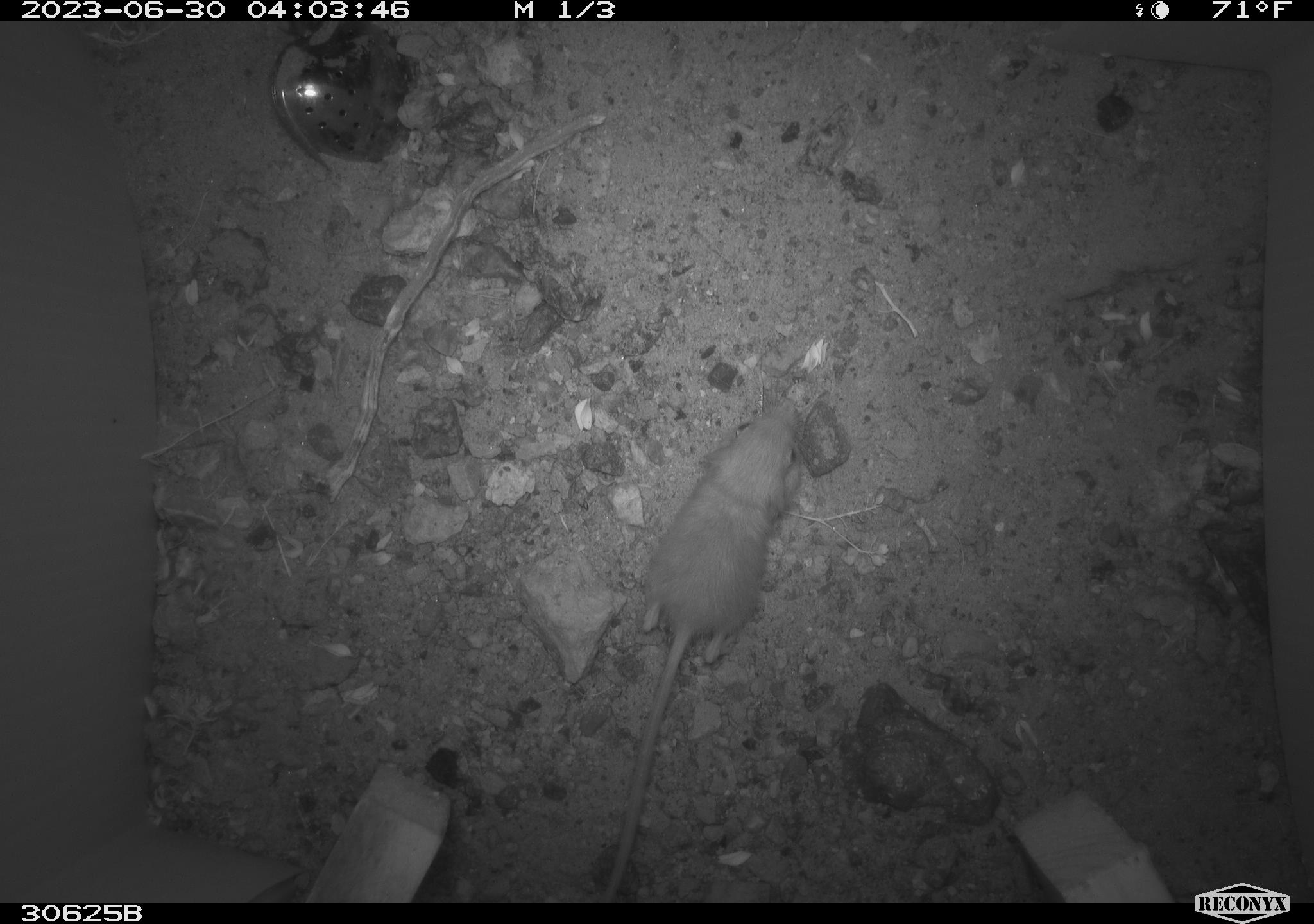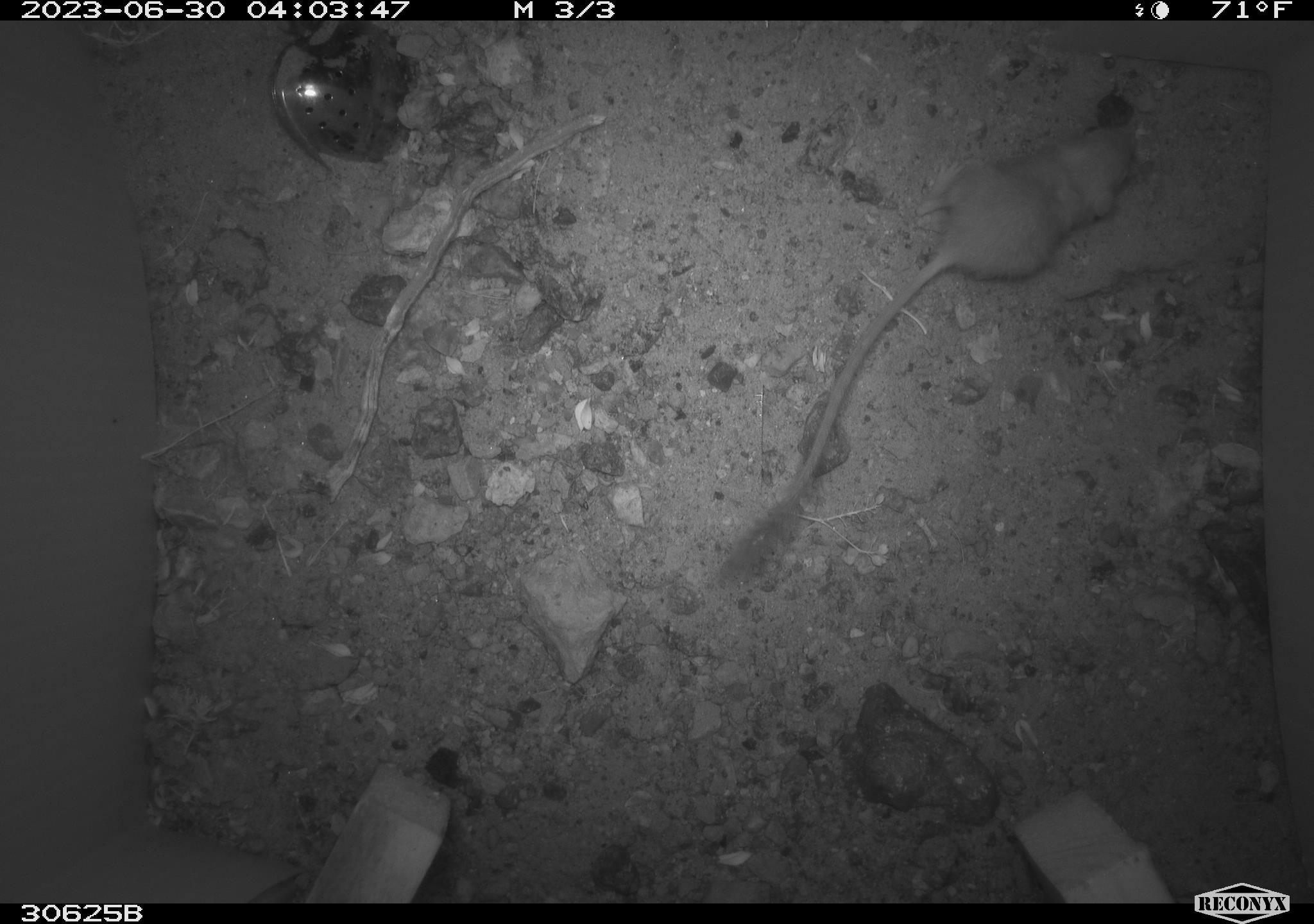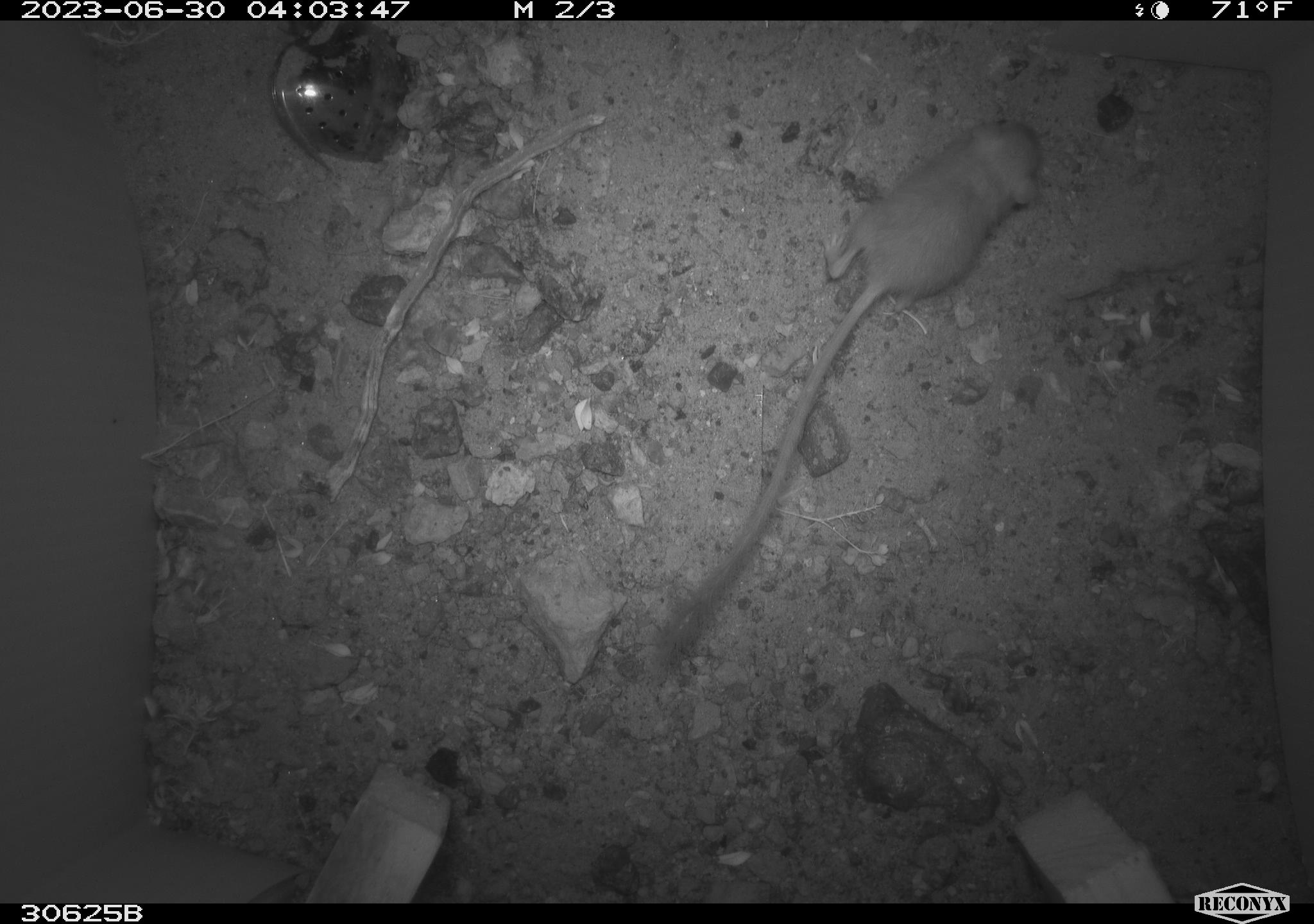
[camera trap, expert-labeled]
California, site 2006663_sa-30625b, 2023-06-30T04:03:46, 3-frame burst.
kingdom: Animalia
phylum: Chordata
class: Mammalia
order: Rodentia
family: Heteromyidae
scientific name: Heteromyidae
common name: kangaroo rats and pocket mice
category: heteromyidae family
Heteromyidae family (kangaroo rats and pocket mice) (Heteromyidae).